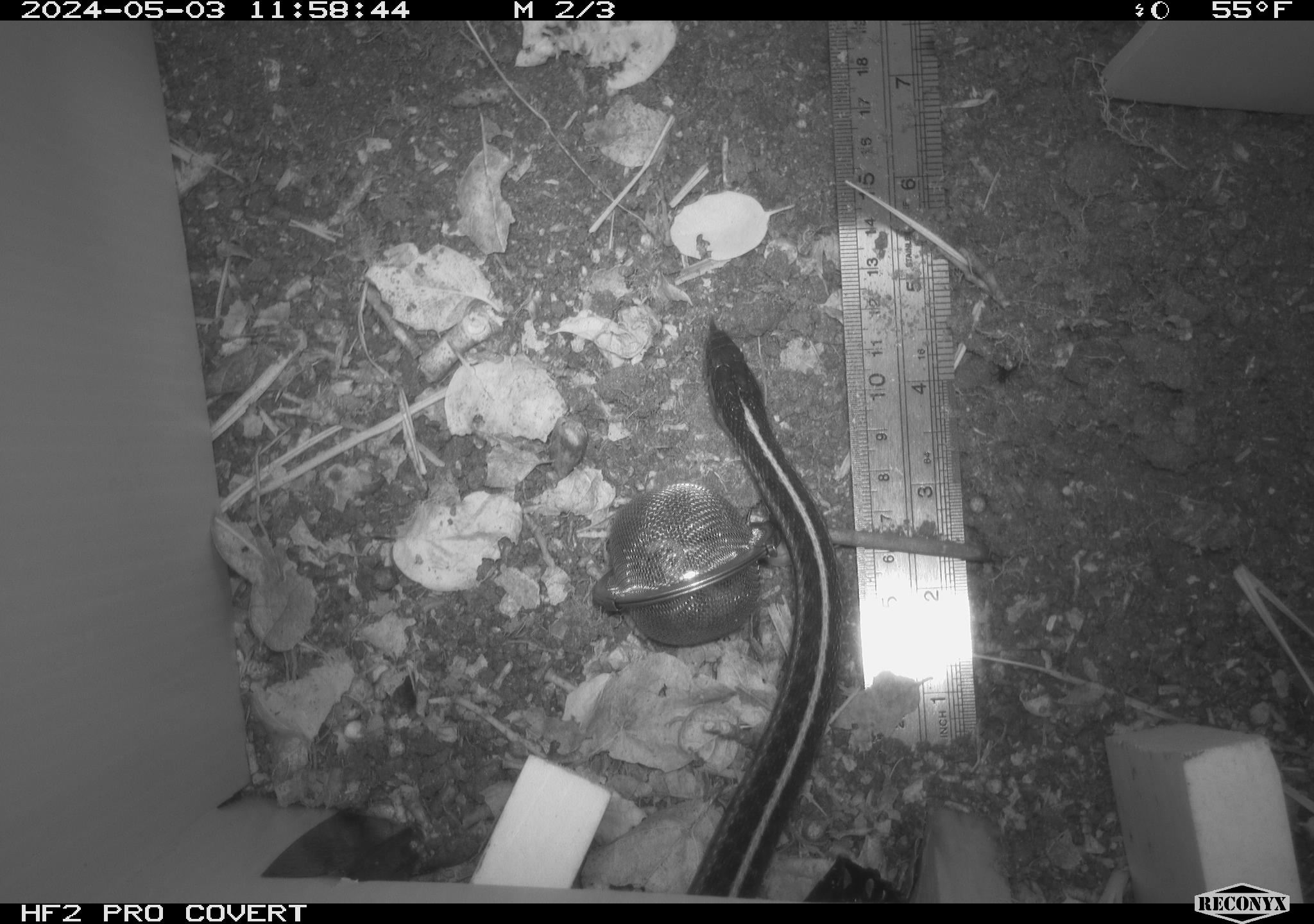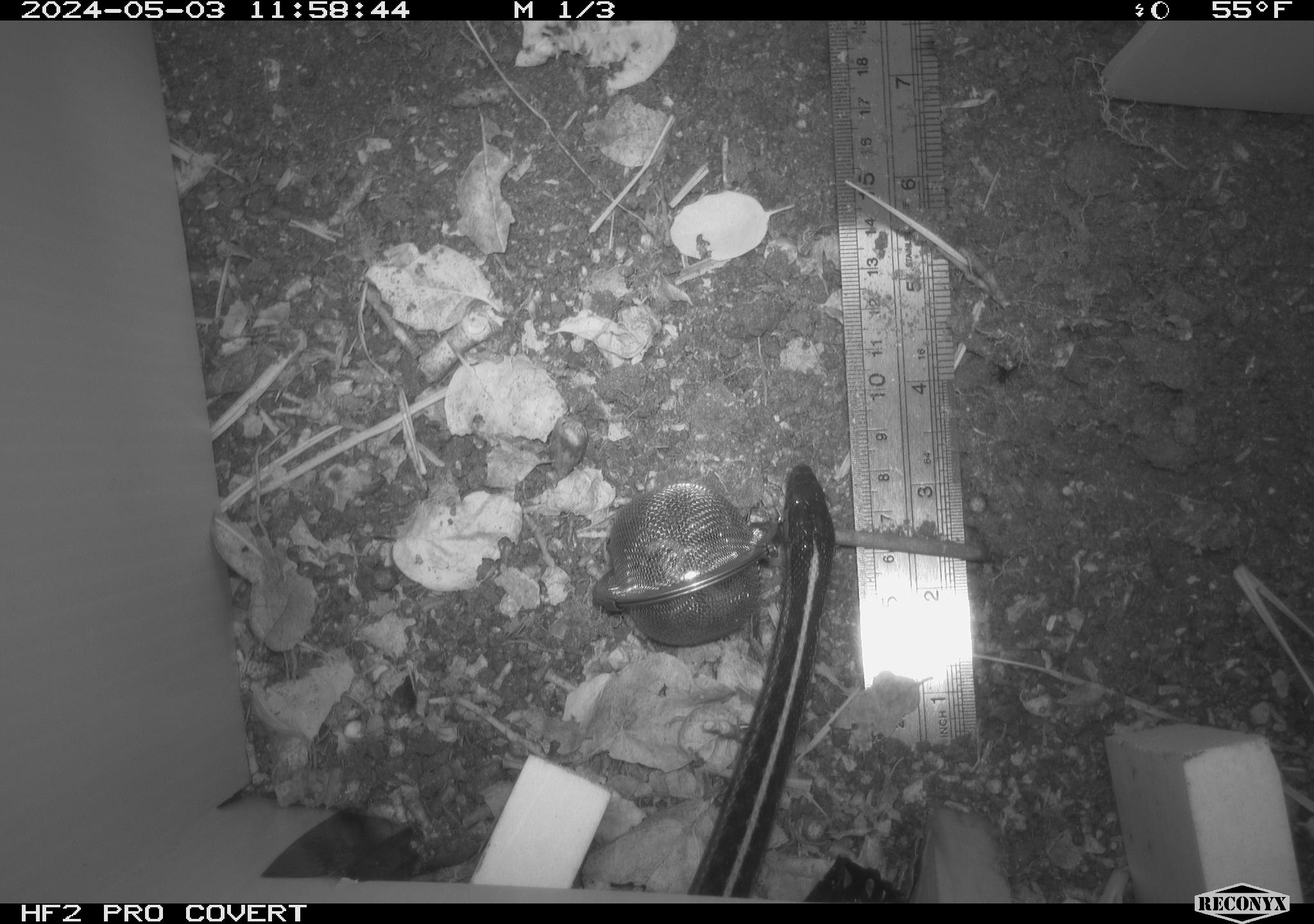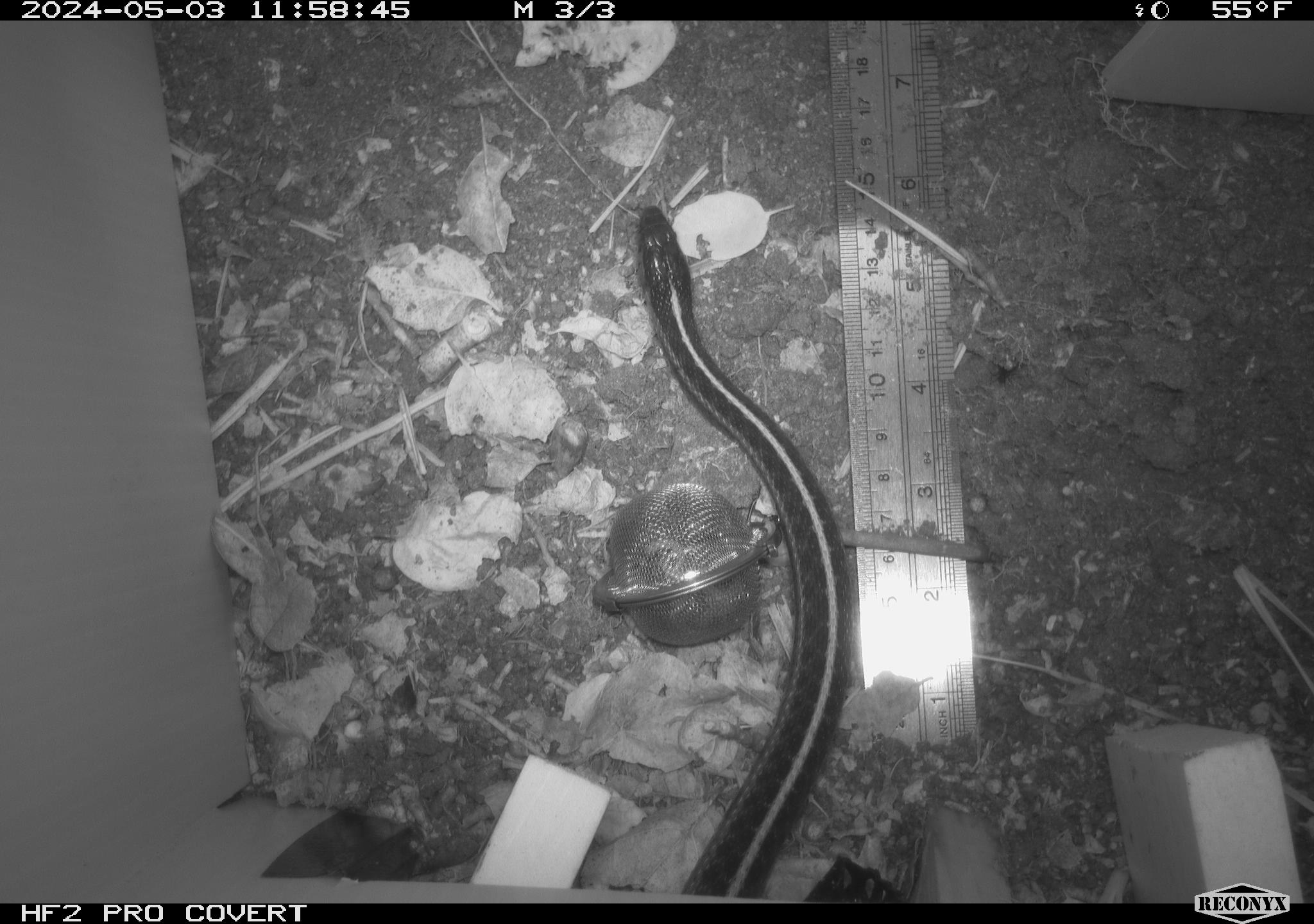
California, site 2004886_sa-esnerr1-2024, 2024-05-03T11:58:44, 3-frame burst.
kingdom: Animalia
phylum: Chordata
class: Reptilia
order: Squamata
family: Colubridae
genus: Thamnophis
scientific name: Thamnophis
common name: american gartersnakes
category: thamnophis species